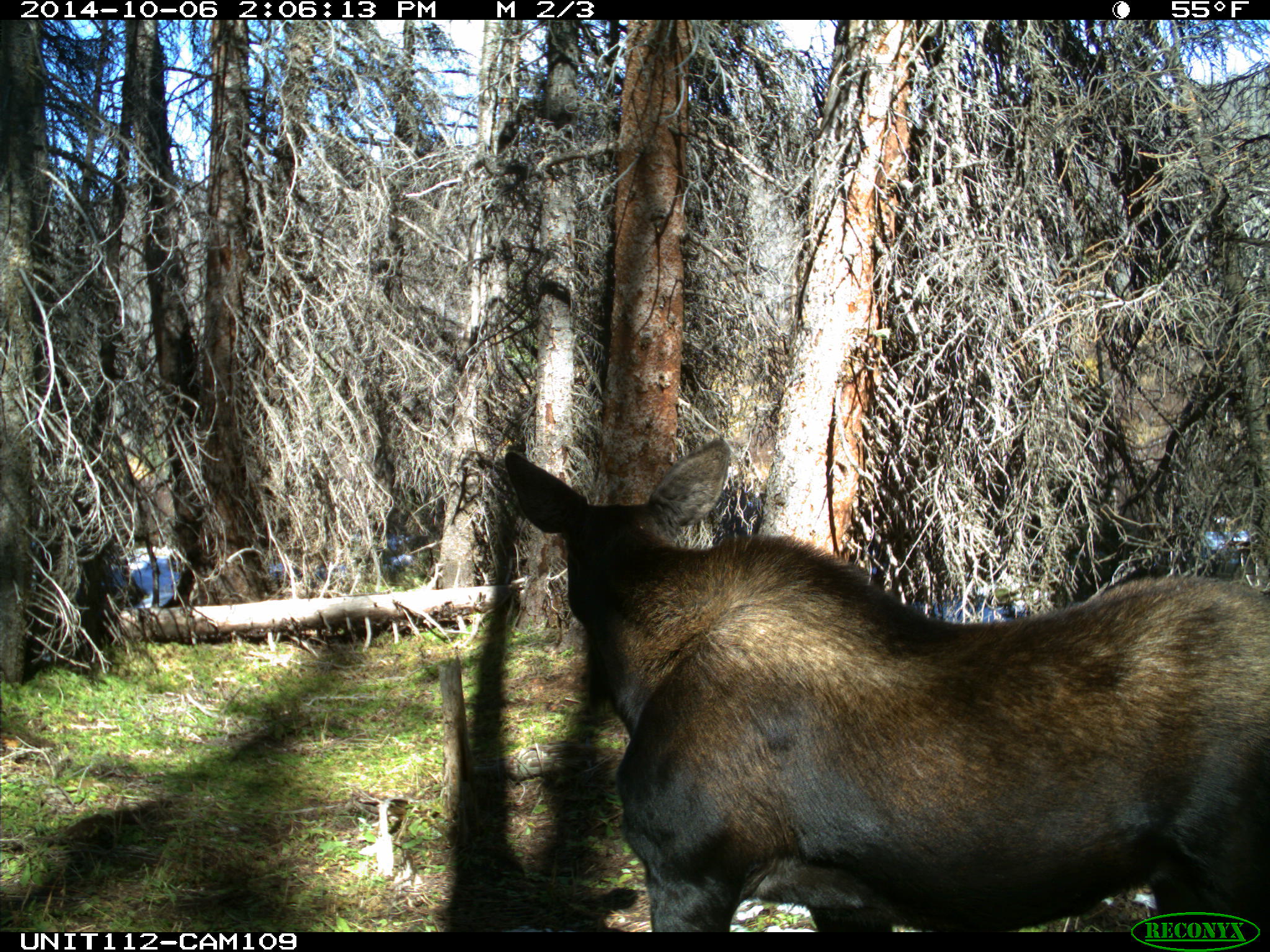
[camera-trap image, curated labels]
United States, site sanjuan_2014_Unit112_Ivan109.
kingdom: Animalia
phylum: Chordata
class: Mammalia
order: Artiodactyla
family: Cervidae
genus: Alces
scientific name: Alces alces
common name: moose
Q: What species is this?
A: Alces alces (moose).